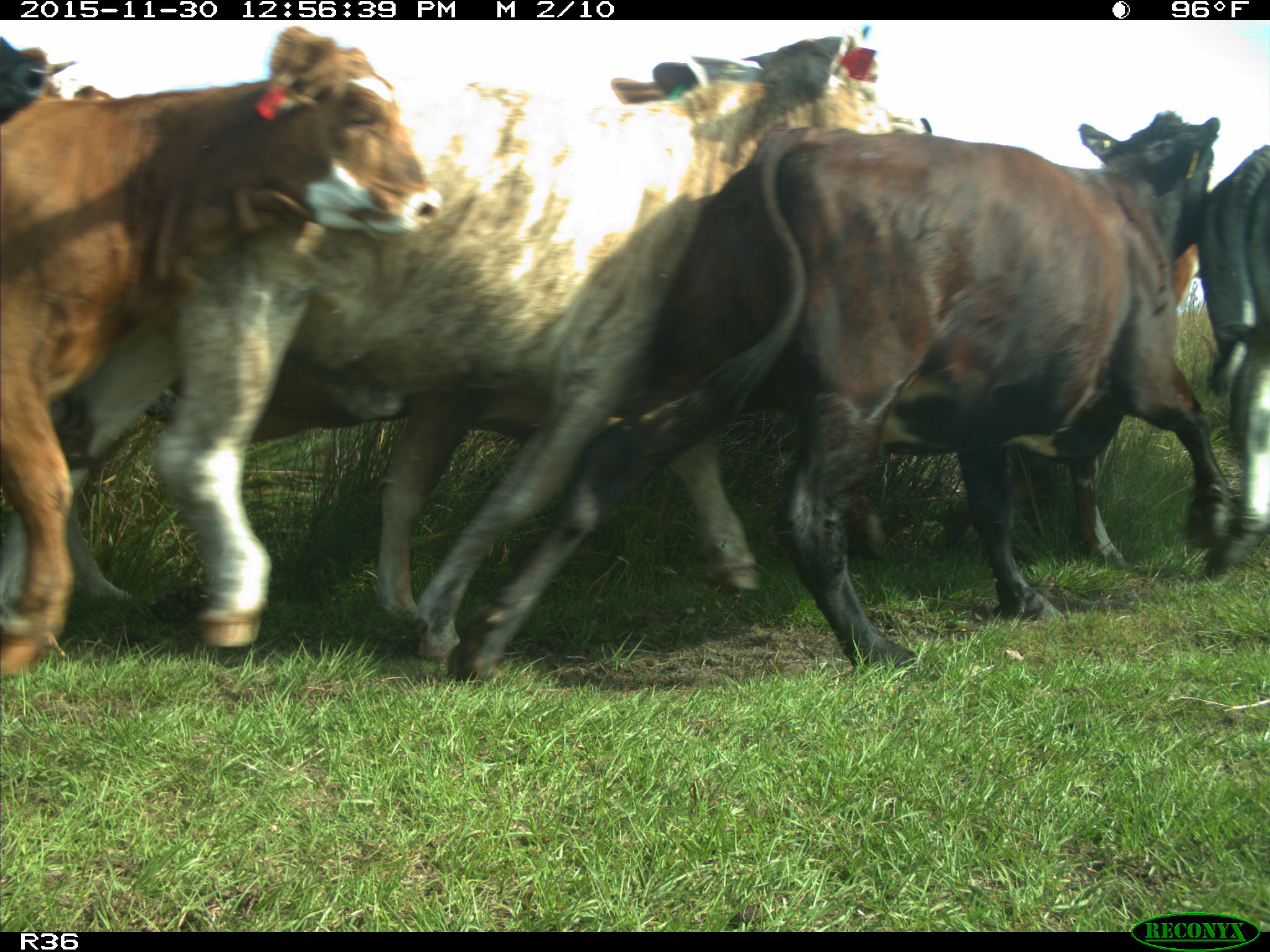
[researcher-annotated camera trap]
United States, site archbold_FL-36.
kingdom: Animalia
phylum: Chordata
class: Mammalia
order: Artiodactyla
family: Bovidae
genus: Bos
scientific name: Bos taurus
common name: domestic cow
Bos taurus (domestic cow).